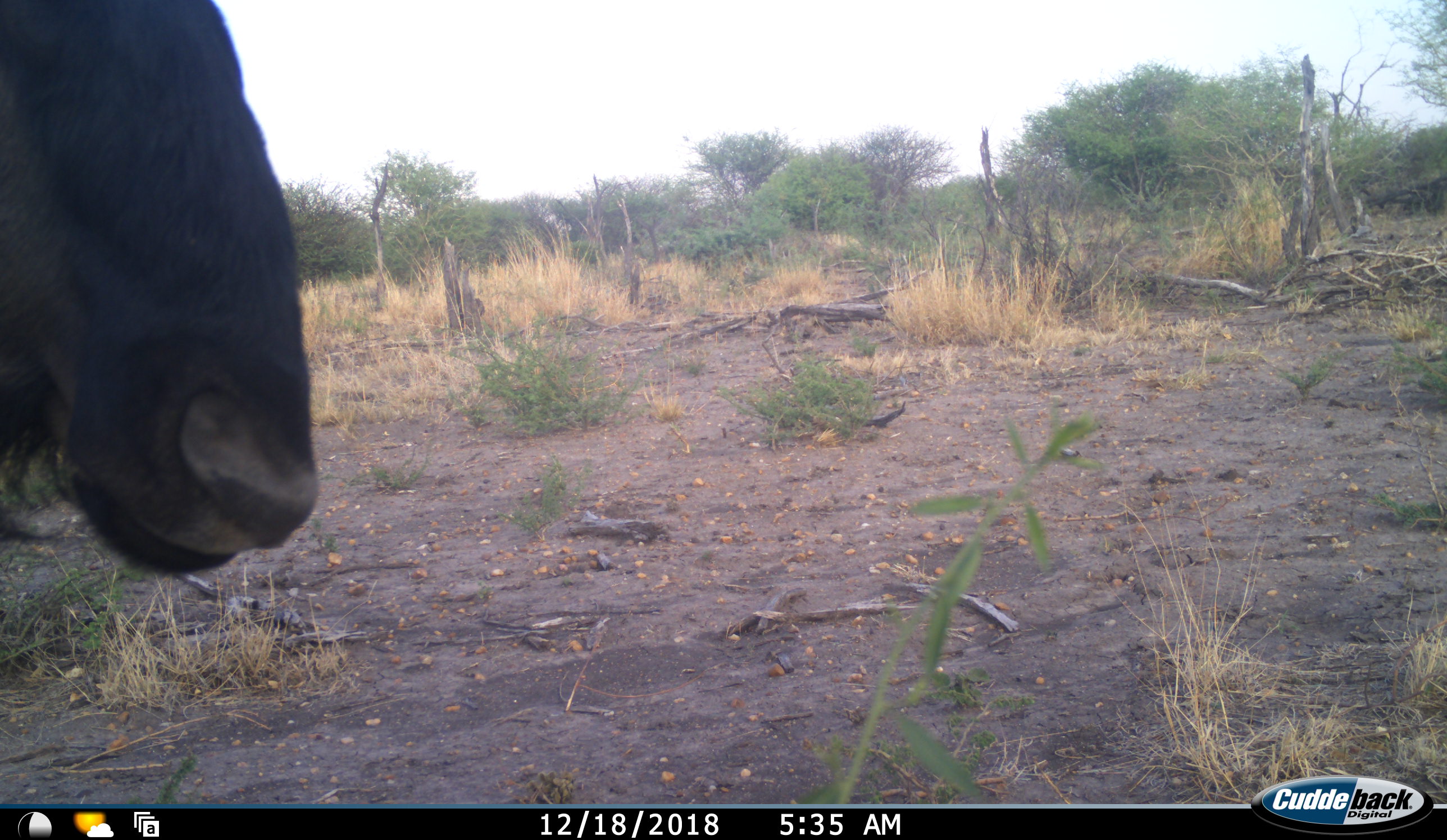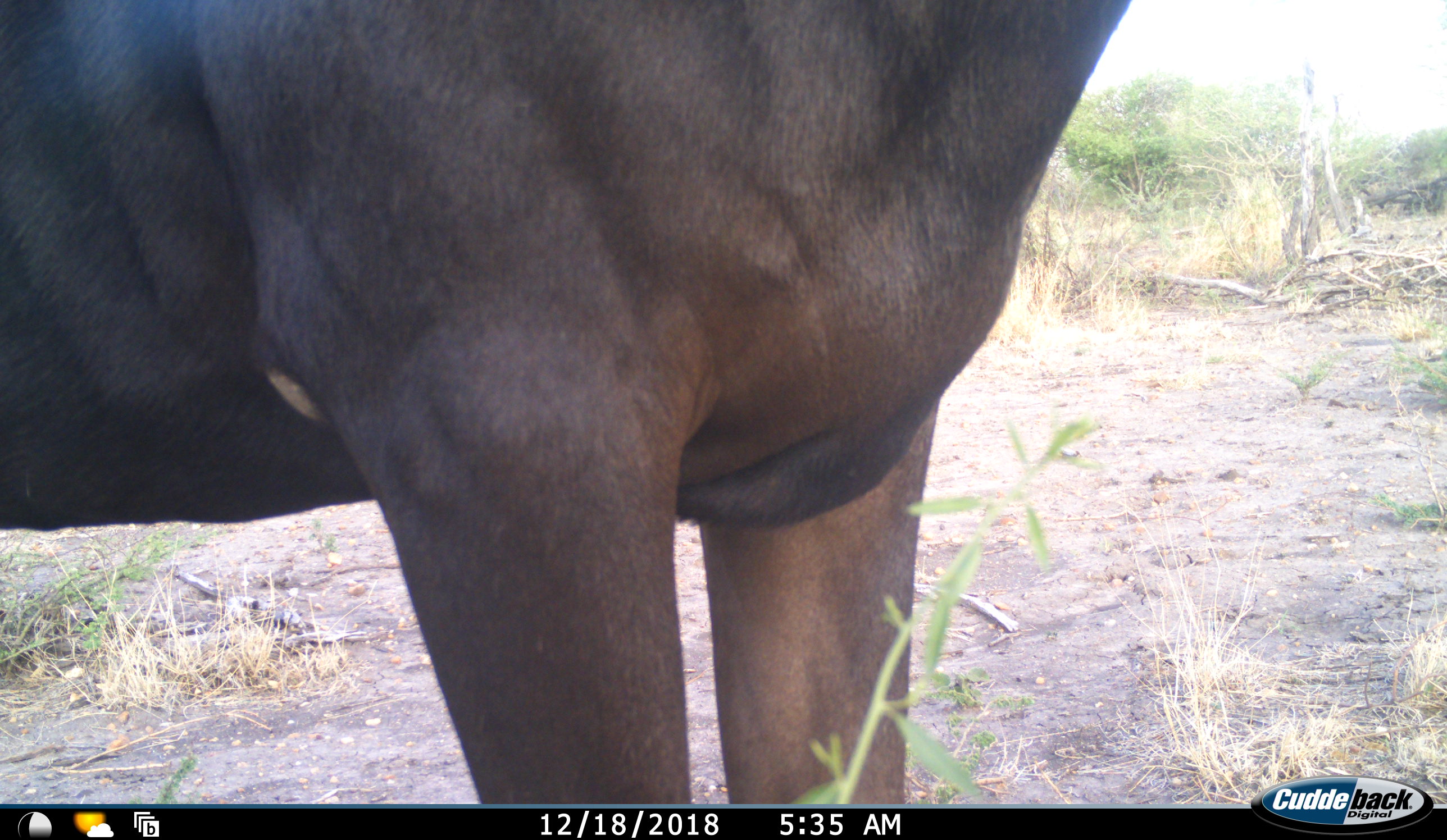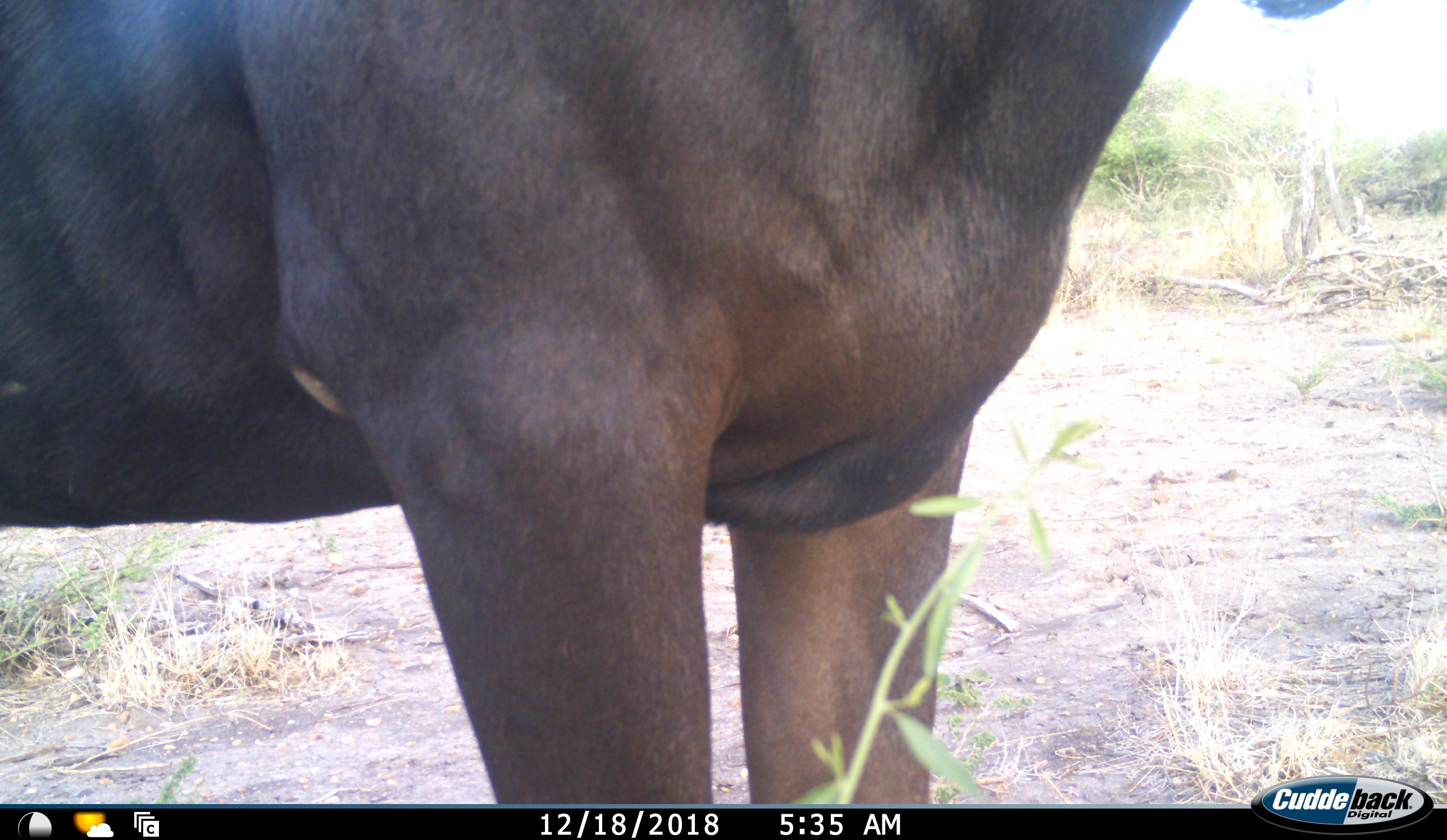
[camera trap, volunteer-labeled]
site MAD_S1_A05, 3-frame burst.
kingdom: Animalia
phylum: Chordata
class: Mammalia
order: Artiodactyla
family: Bovidae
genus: Connochaetes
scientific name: Connochaetes taurinus taurinus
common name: blue wildebeest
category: wildebeestblue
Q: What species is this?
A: Wildebeestblue (blue wildebeest) (Connochaetes taurinus taurinus).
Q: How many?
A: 1.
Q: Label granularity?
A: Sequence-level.